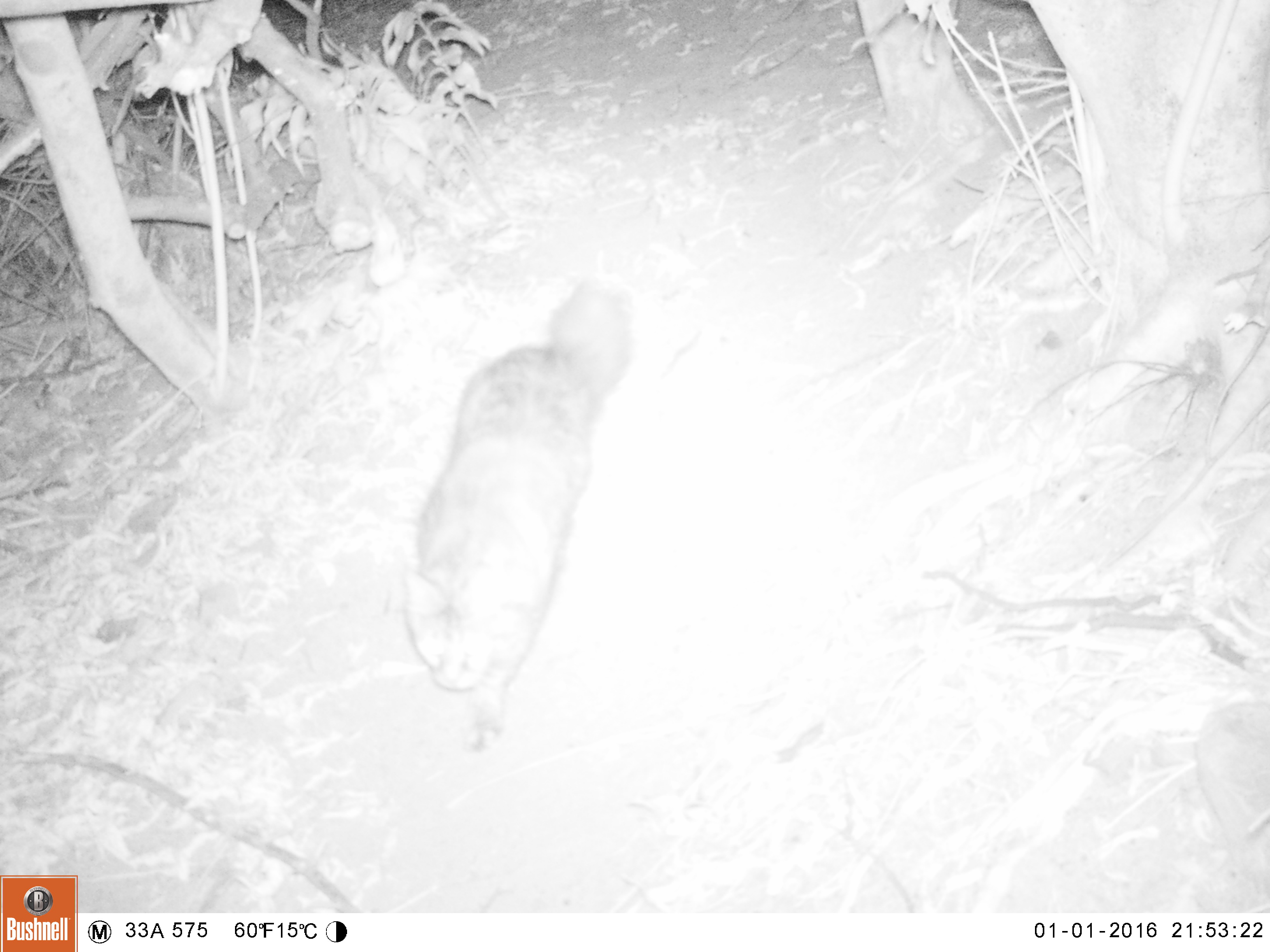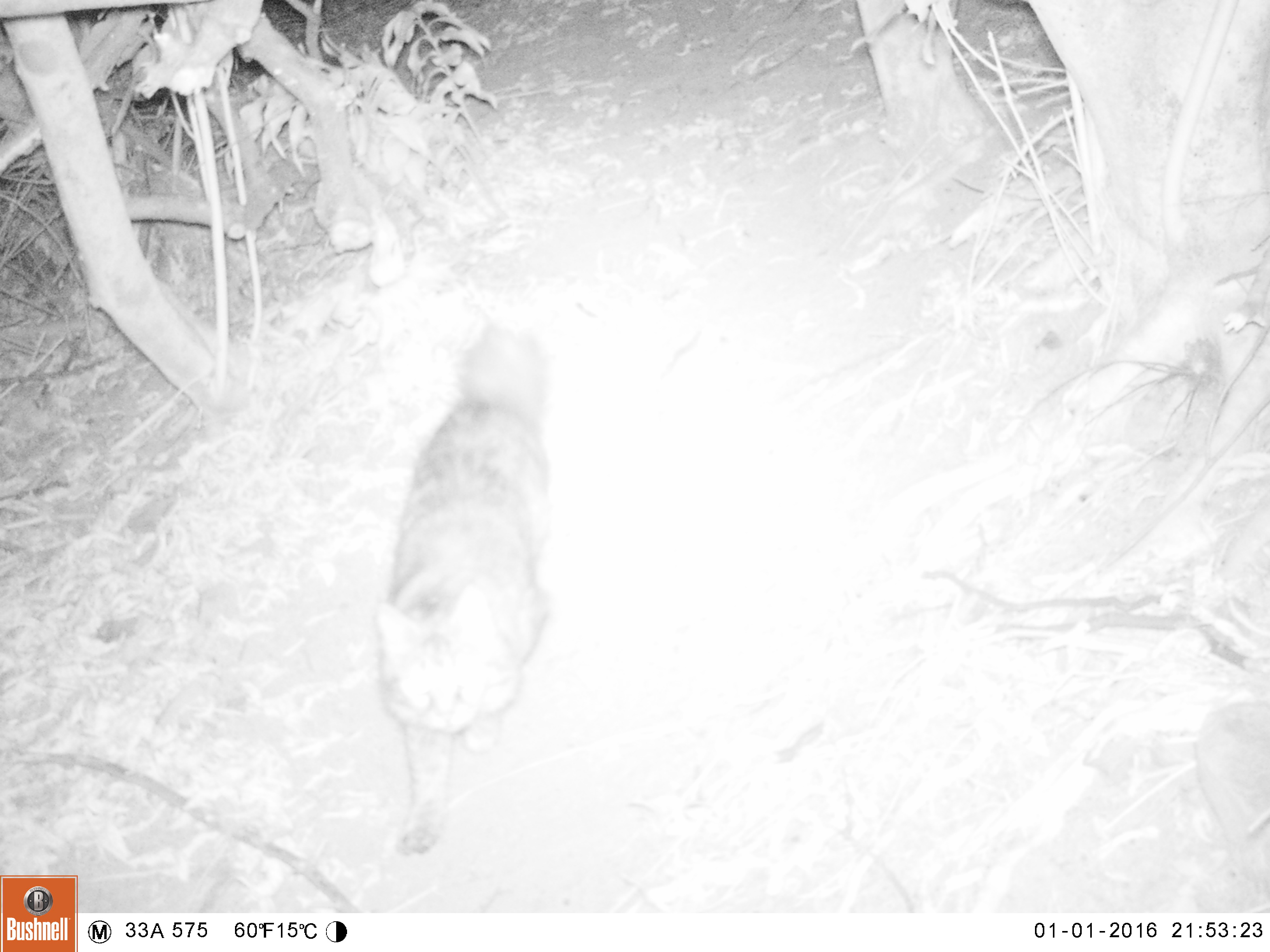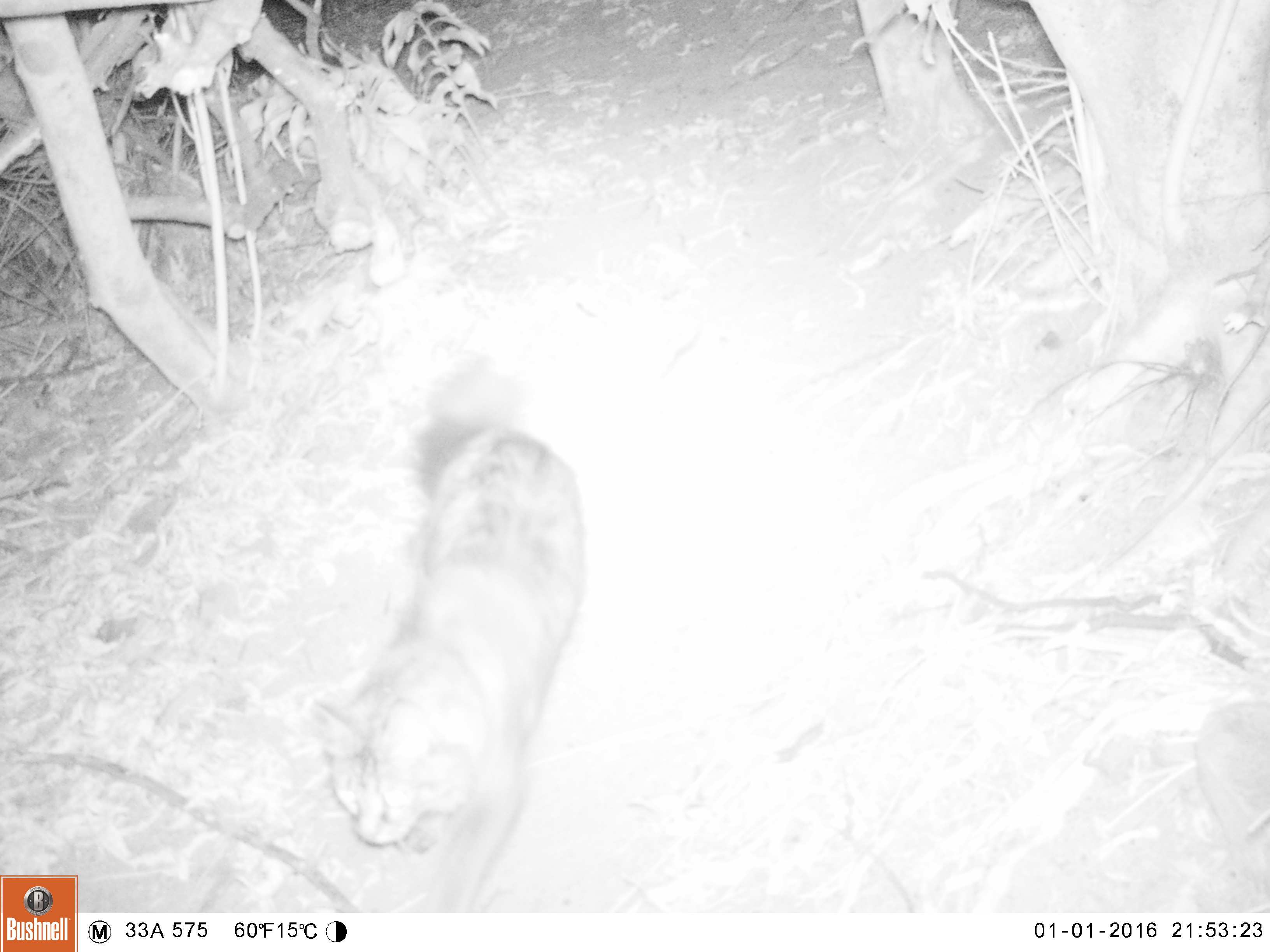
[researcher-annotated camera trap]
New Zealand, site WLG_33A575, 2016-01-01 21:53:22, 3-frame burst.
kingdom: Animalia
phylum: Chordata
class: Mammalia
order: Carnivora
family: Felidae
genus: Felis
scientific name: Felis catus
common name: domestic cat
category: cat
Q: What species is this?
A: Cat (domestic cat) (Felis catus).